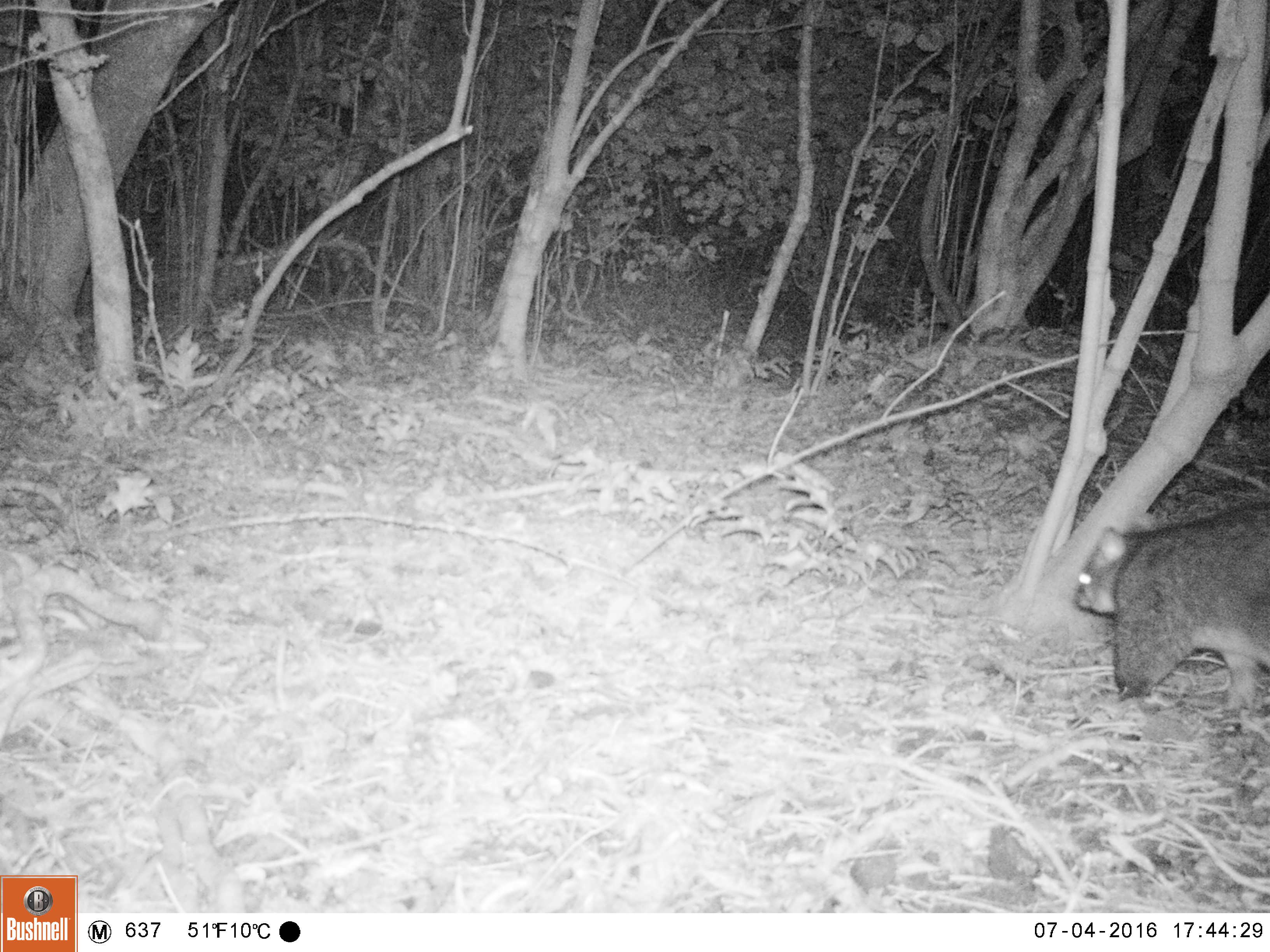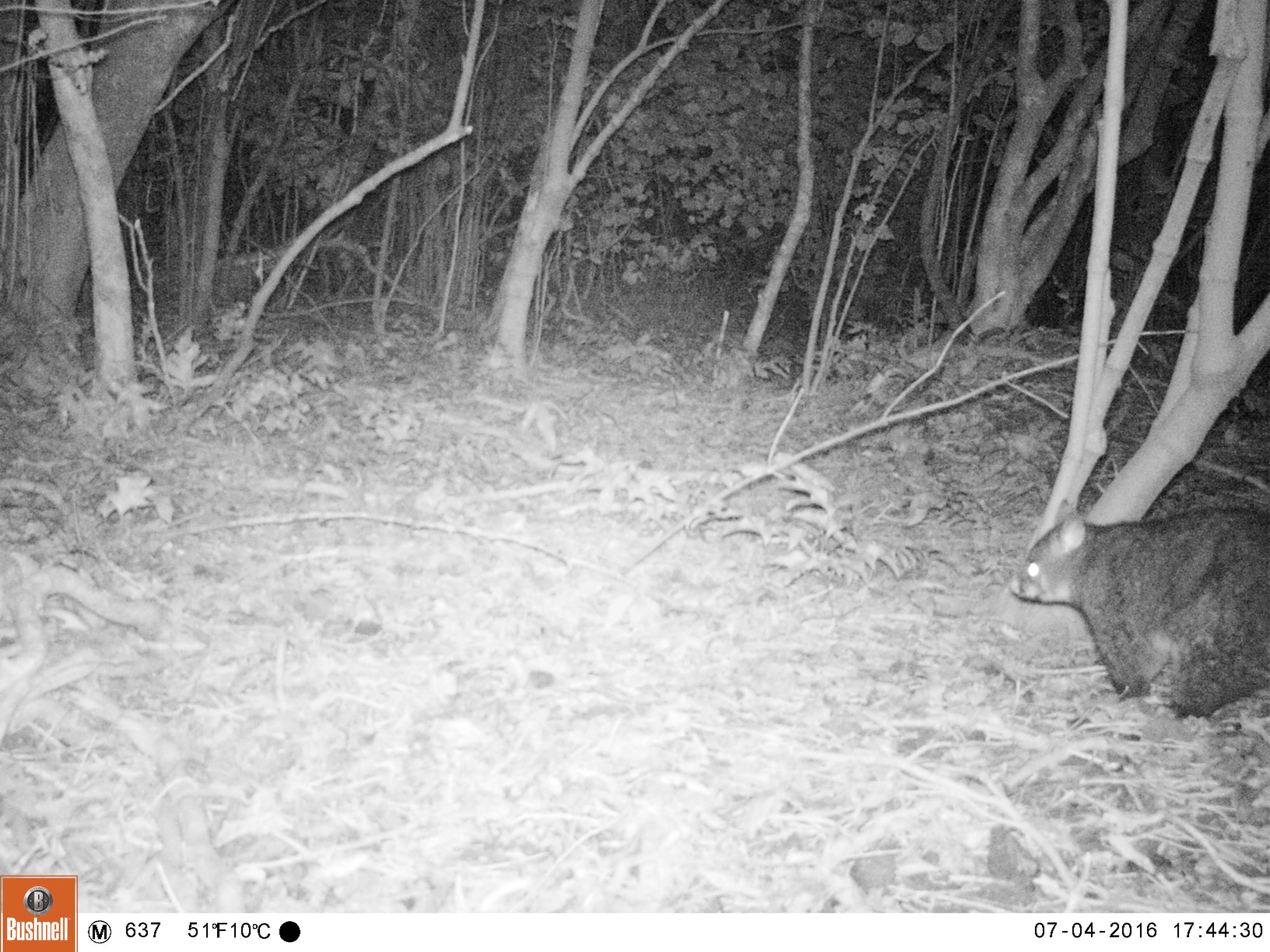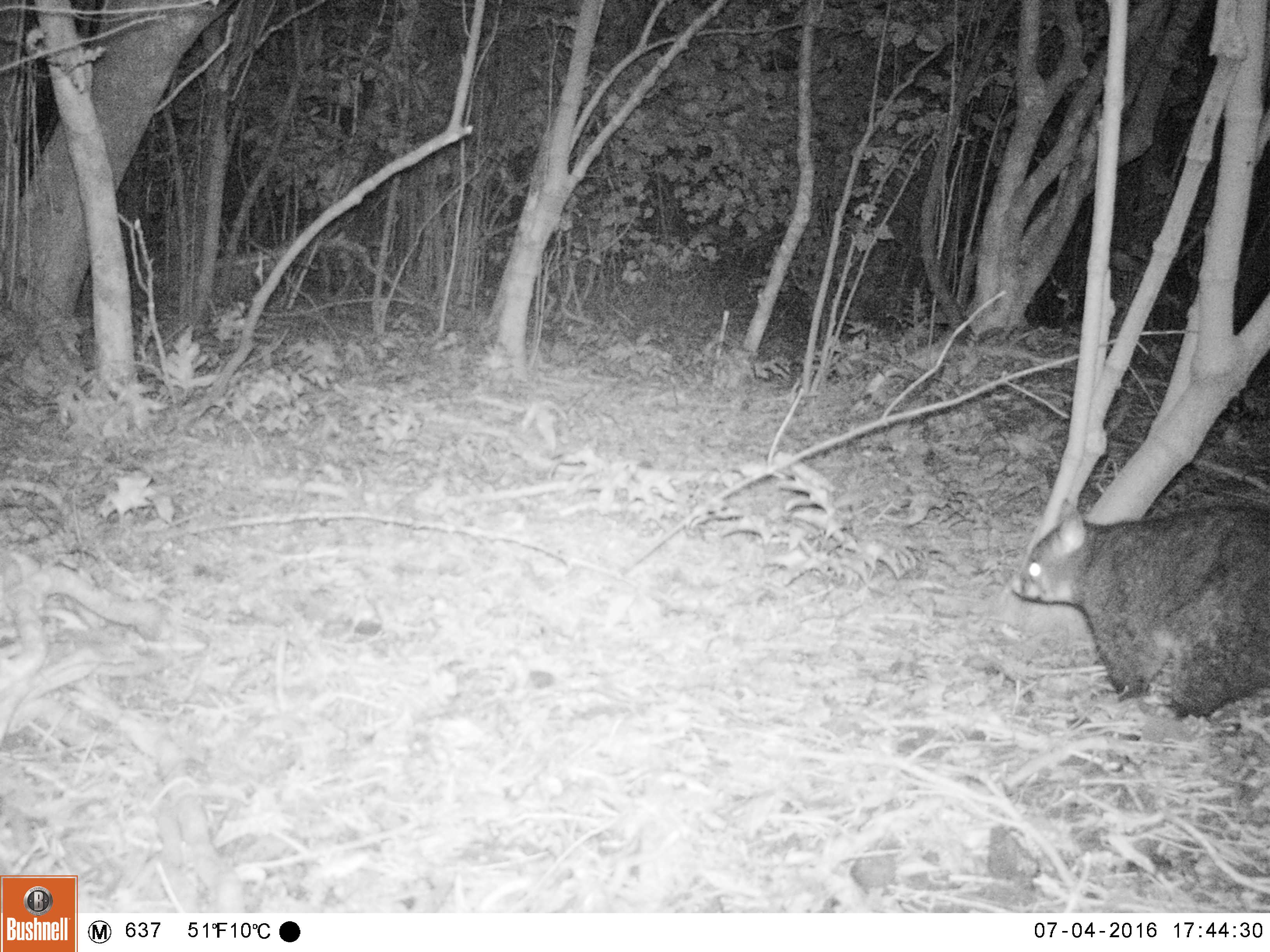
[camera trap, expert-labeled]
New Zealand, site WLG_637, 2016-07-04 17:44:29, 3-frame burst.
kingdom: Animalia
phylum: Chordata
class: Mammalia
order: Diprotodontia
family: Phalangeridae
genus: Trichosurus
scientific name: Trichosurus vulpecula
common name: common brushtail possum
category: possum